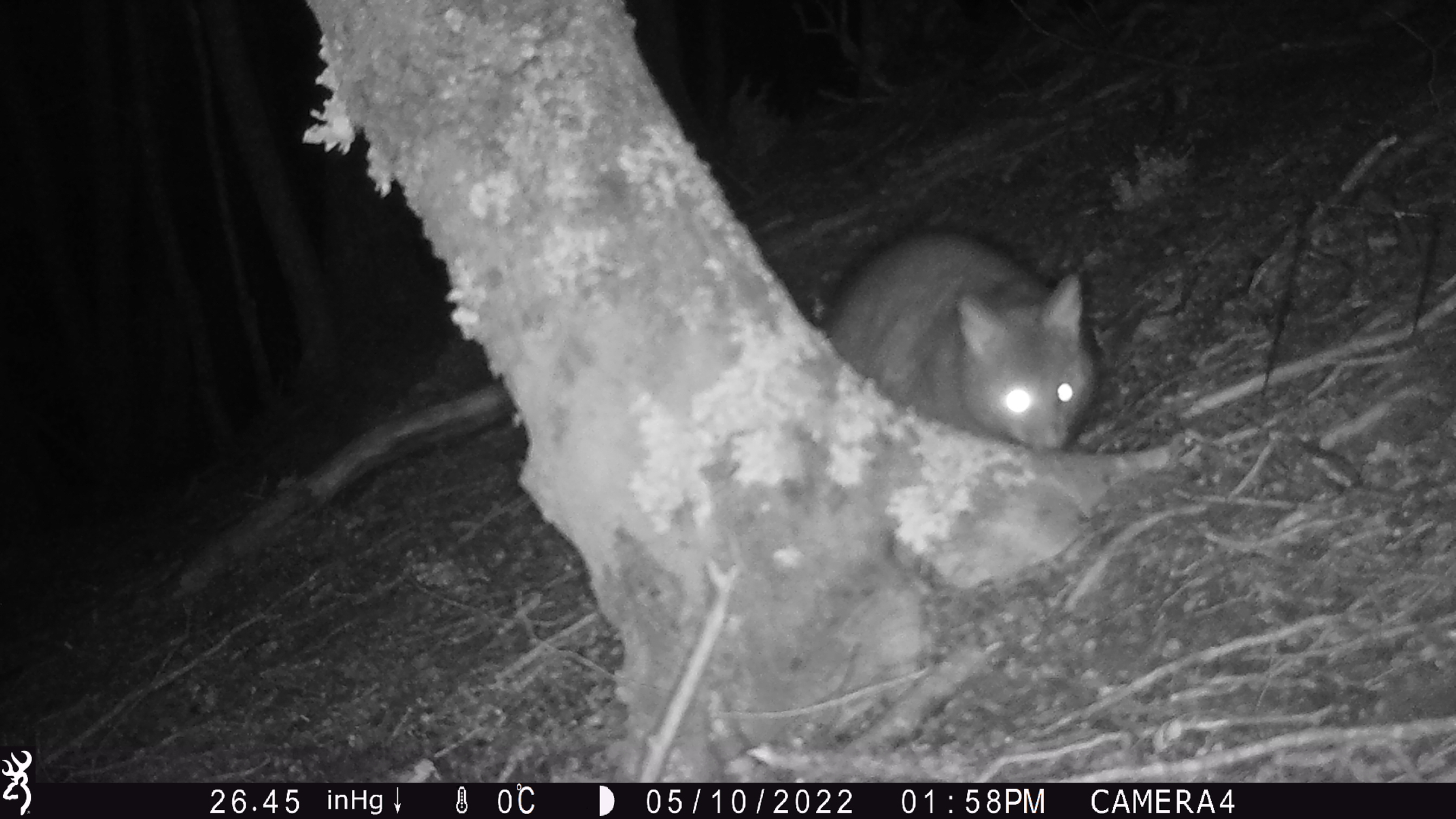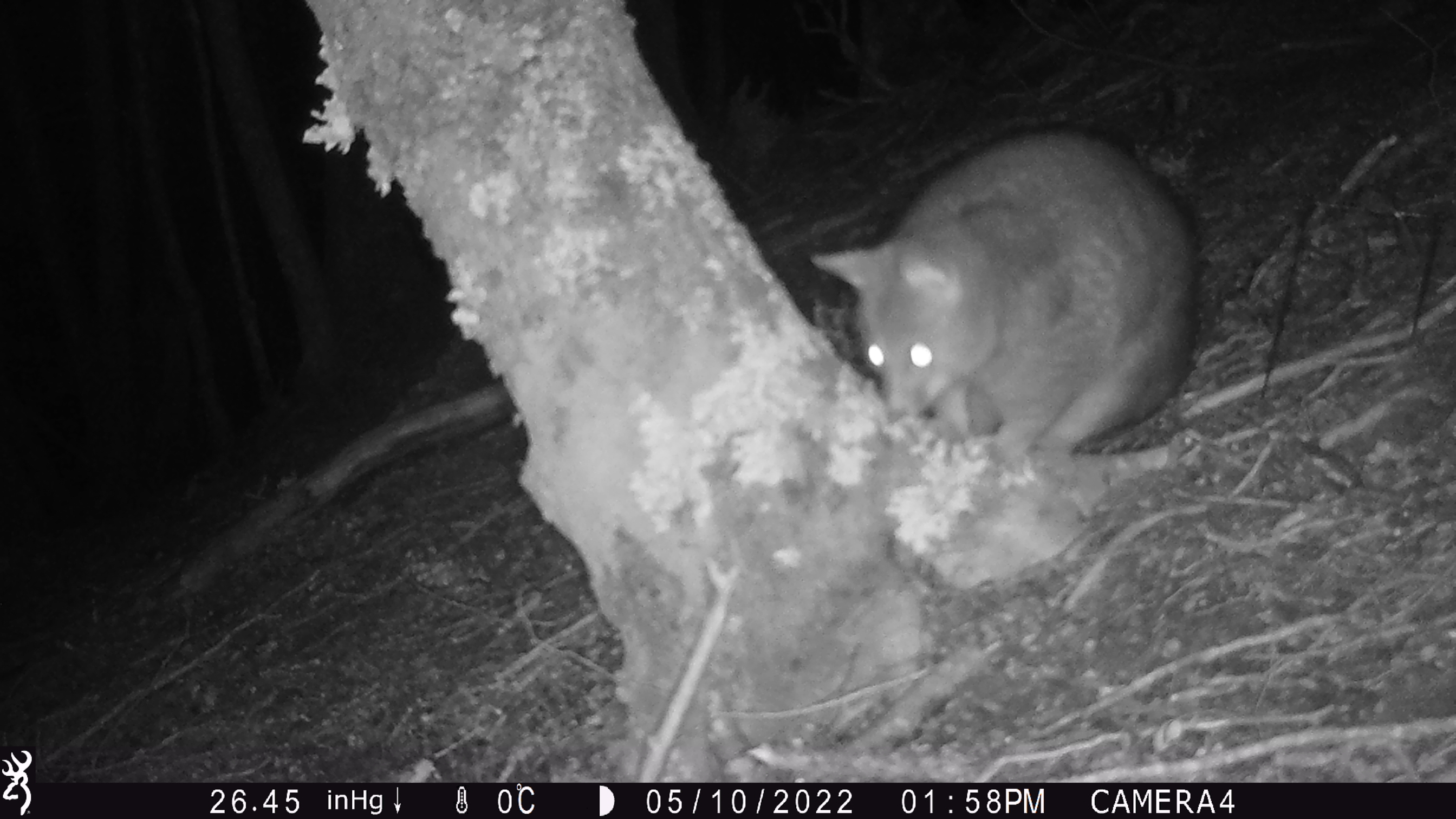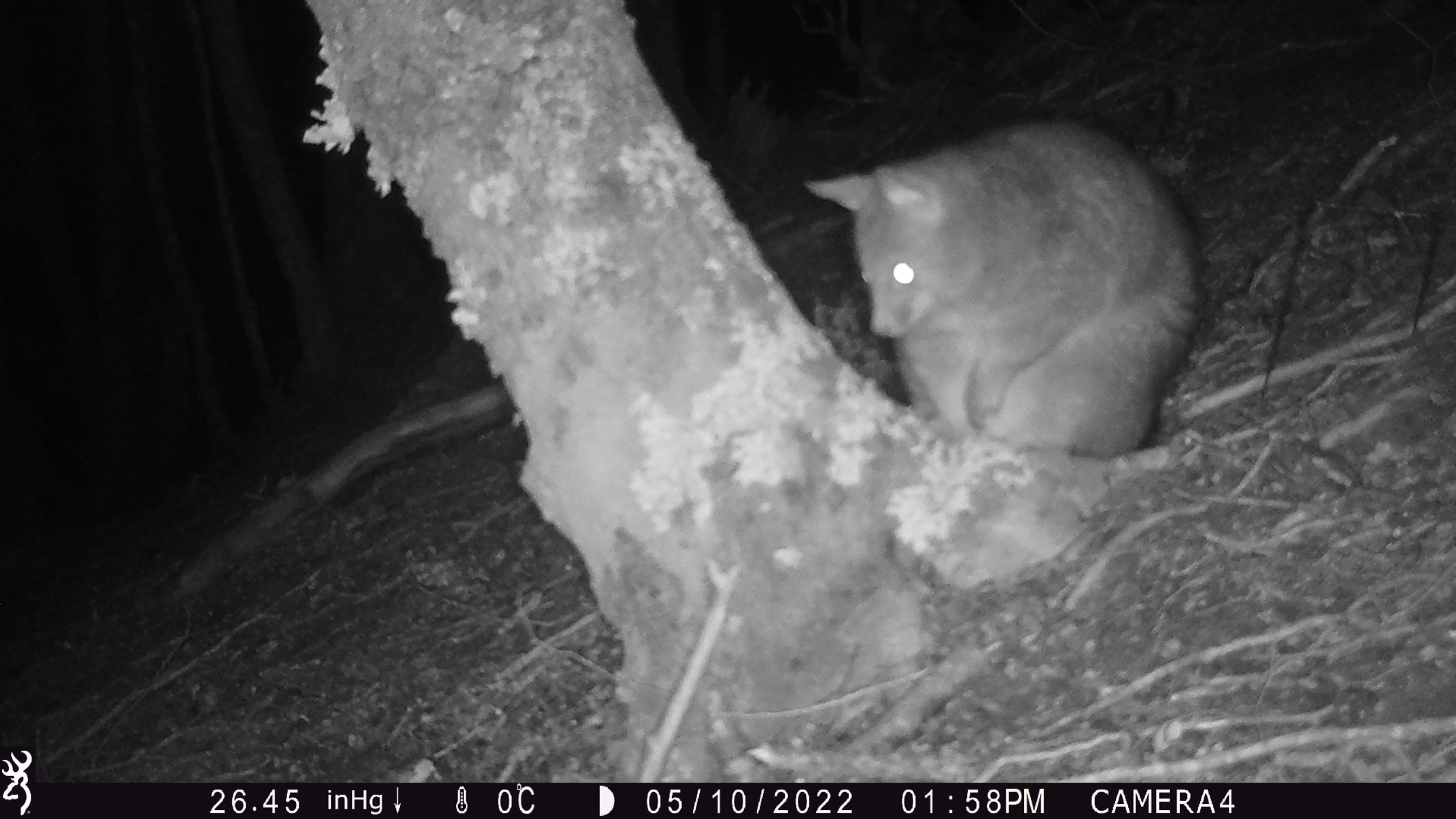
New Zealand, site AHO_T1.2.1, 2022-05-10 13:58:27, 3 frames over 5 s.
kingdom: Animalia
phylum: Chordata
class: Mammalia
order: Diprotodontia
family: Phalangeridae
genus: Trichosurus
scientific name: Trichosurus vulpecula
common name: common brushtail possum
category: possum